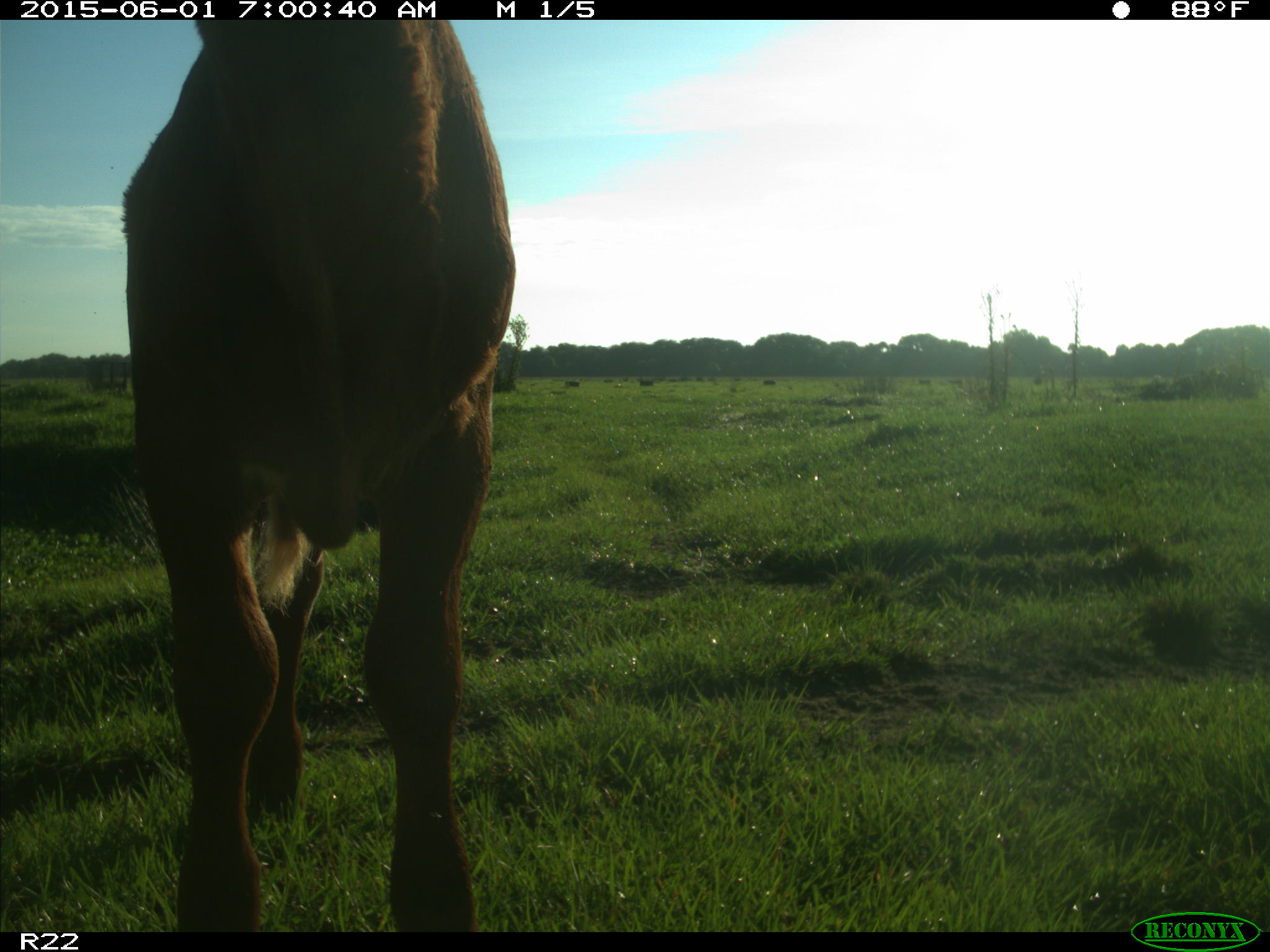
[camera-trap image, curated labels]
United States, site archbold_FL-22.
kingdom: Animalia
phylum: Chordata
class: Mammalia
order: Artiodactyla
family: Bovidae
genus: Bos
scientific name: Bos taurus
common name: domestic cow